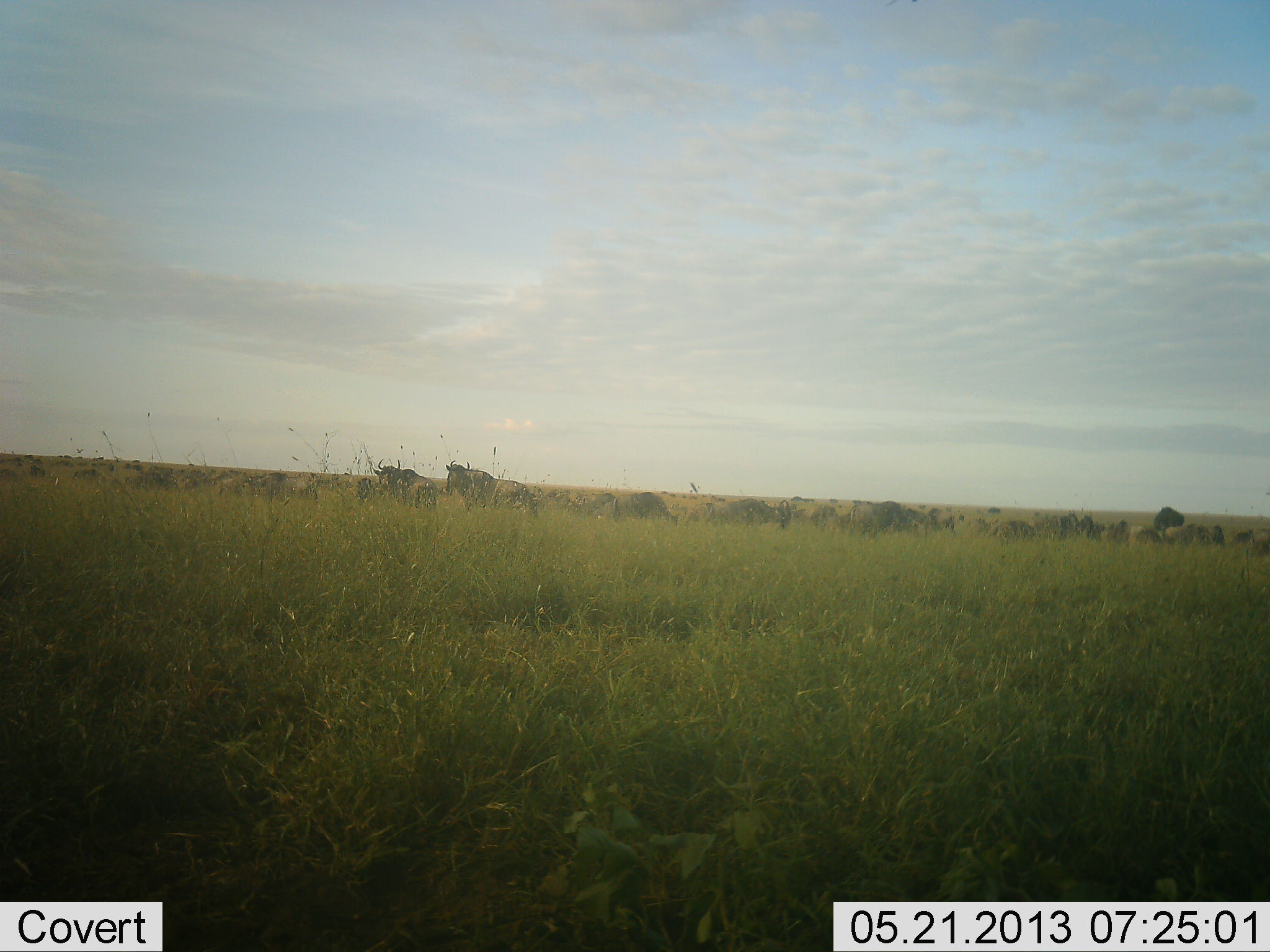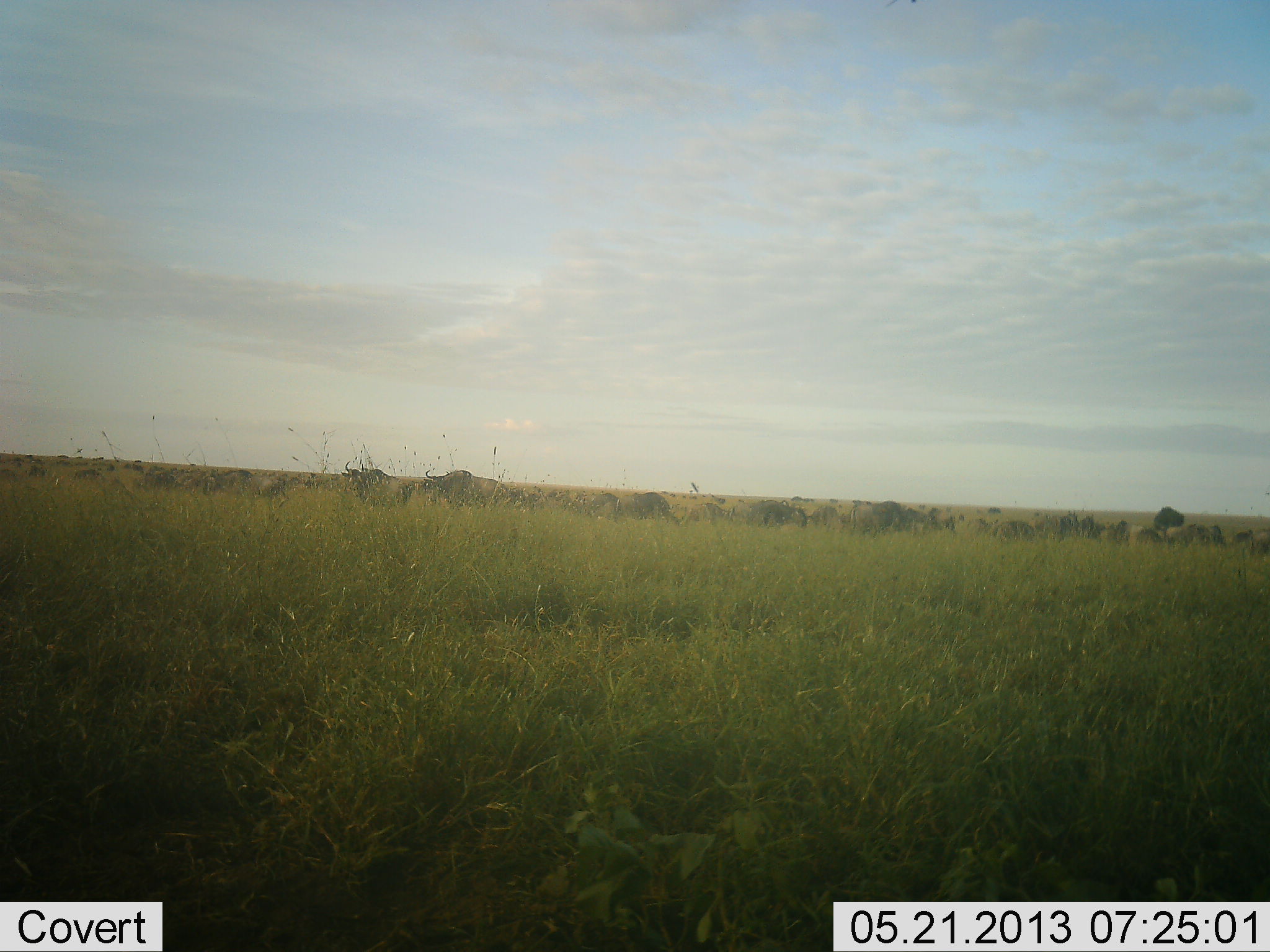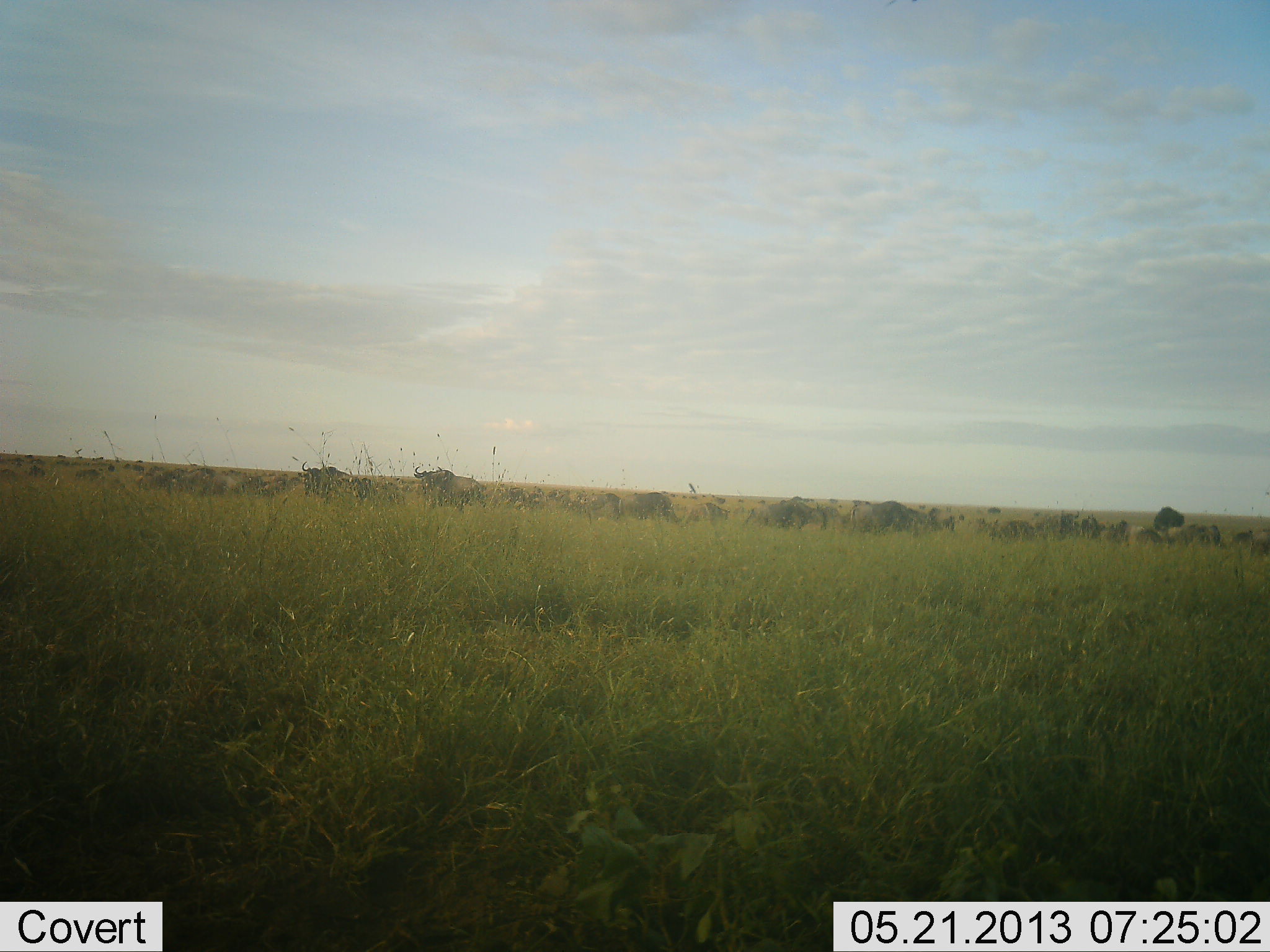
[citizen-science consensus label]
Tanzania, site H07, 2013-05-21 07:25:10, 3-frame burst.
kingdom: Animalia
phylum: Chordata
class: Mammalia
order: Artiodactyla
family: Bovidae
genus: Connochaetes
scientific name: Connochaetes taurinus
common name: blue wildebeest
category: wildebeest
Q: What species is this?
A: Wildebeest (blue wildebeest) (Connochaetes taurinus).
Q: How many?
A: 11-50.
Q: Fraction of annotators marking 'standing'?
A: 37%.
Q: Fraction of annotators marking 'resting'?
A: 0%.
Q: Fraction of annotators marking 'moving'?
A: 89%.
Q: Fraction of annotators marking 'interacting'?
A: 0%.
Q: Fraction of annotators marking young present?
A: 0%.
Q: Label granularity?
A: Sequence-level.